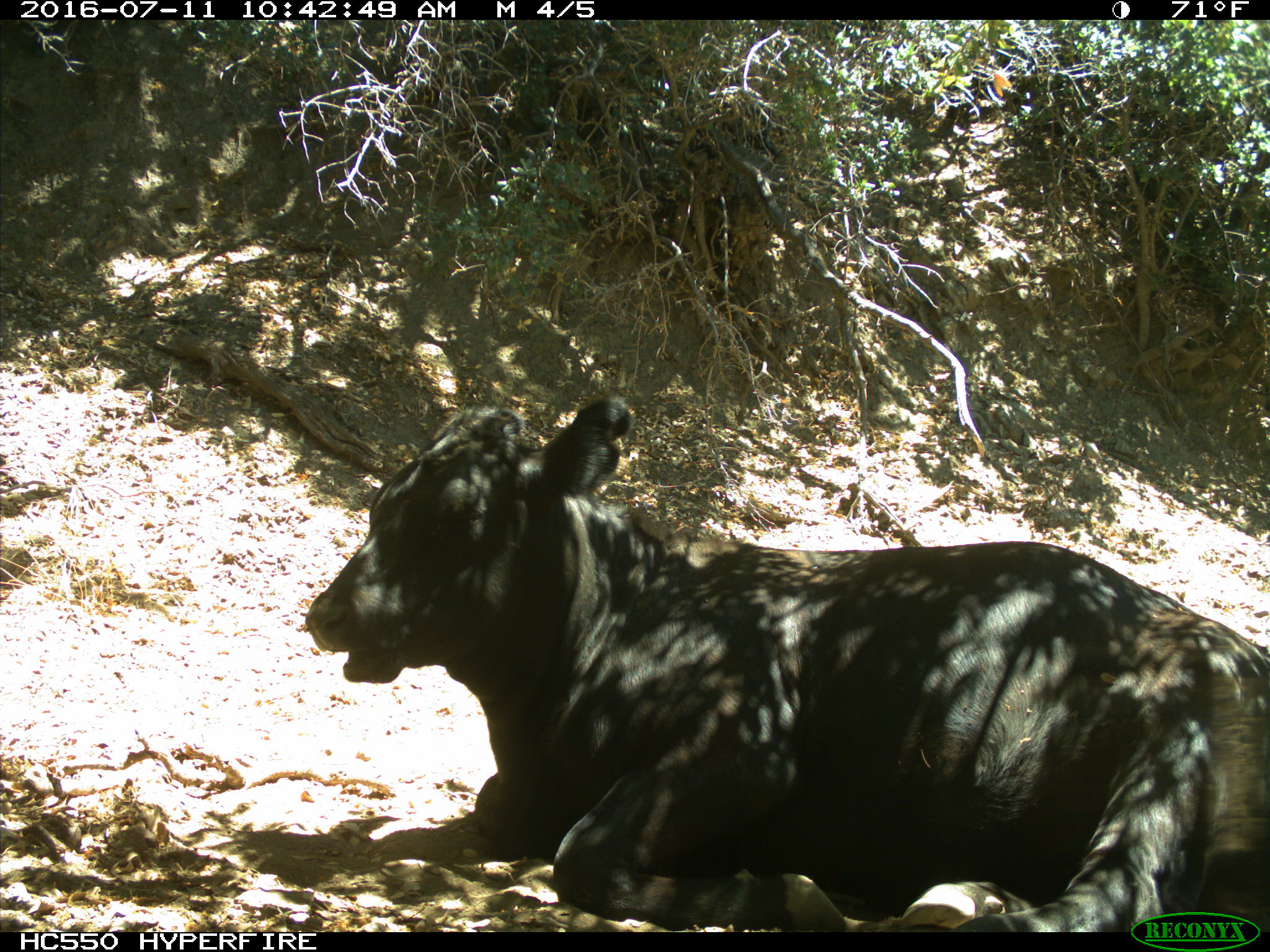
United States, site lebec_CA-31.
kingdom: Animalia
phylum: Chordata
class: Mammalia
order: Artiodactyla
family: Bovidae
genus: Bos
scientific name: Bos taurus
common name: domestic cow